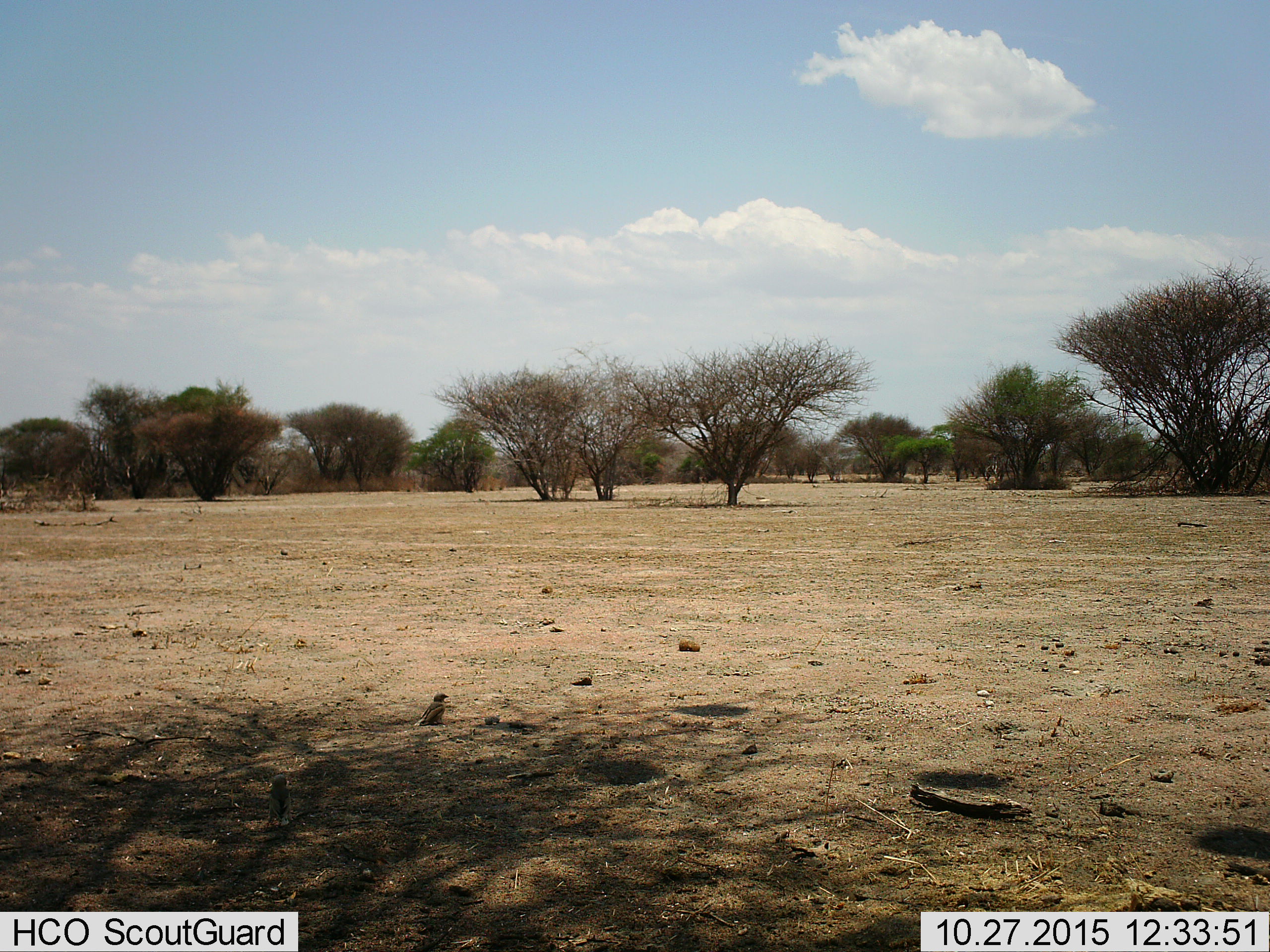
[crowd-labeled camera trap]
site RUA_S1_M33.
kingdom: Animalia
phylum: Chordata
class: Aves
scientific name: Aves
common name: bird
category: birdother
Birdother (bird) (Aves), count 2. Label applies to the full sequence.